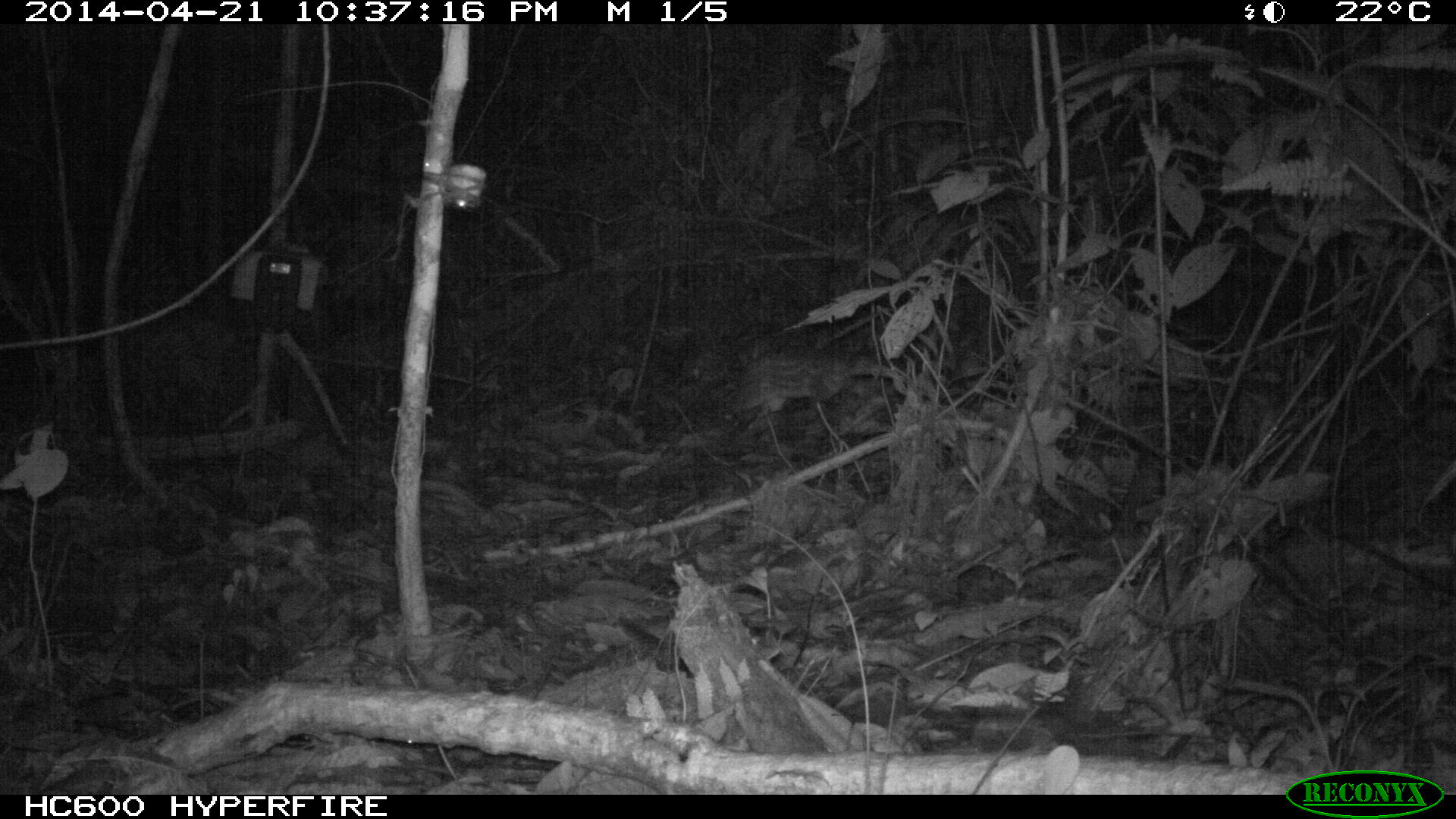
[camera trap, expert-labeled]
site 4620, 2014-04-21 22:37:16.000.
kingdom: Animalia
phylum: Chordata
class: Mammalia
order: Rodentia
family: Cuniculidae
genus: Cuniculus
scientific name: Cuniculus paca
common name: spotted paca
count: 2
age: adult